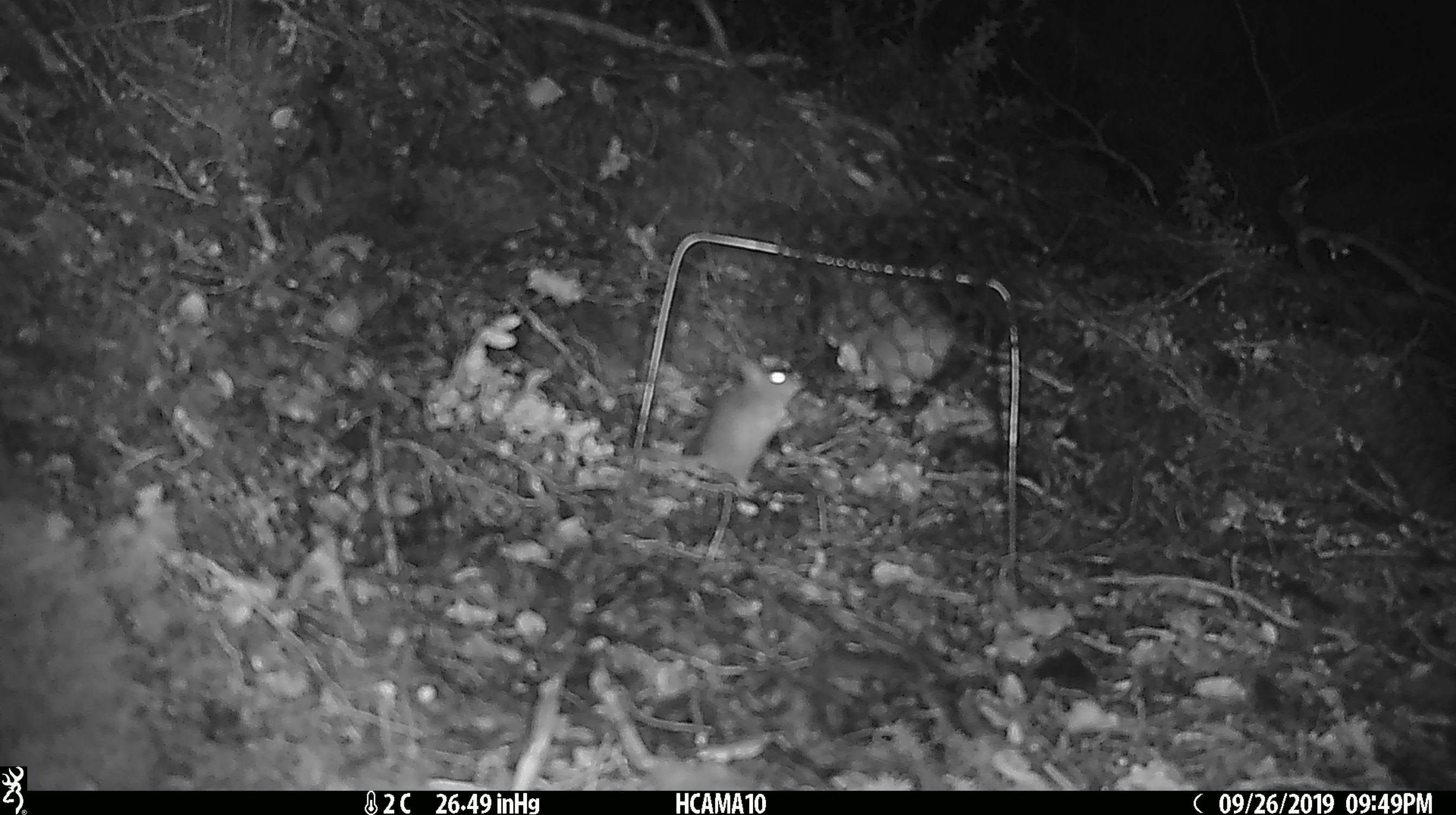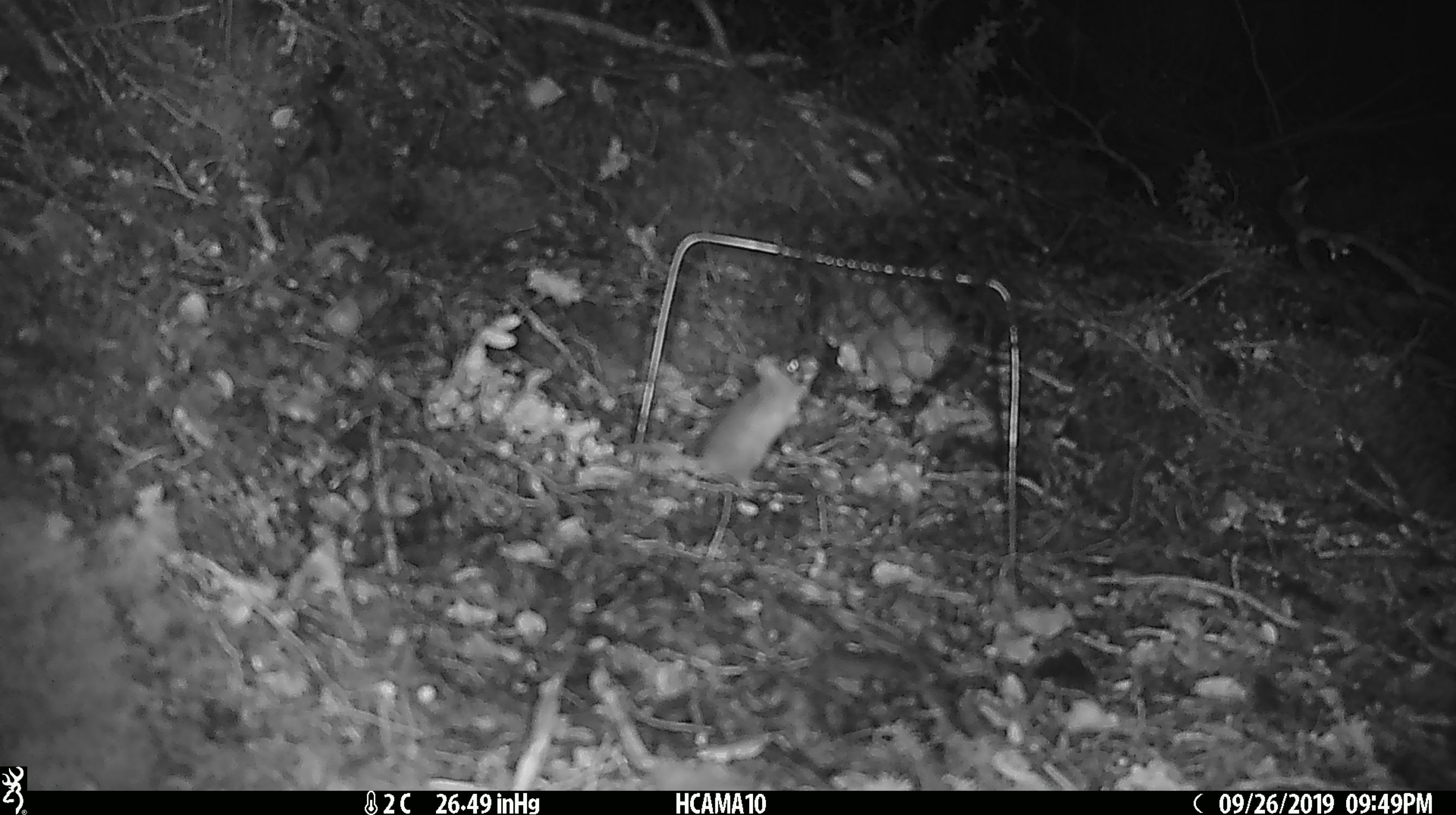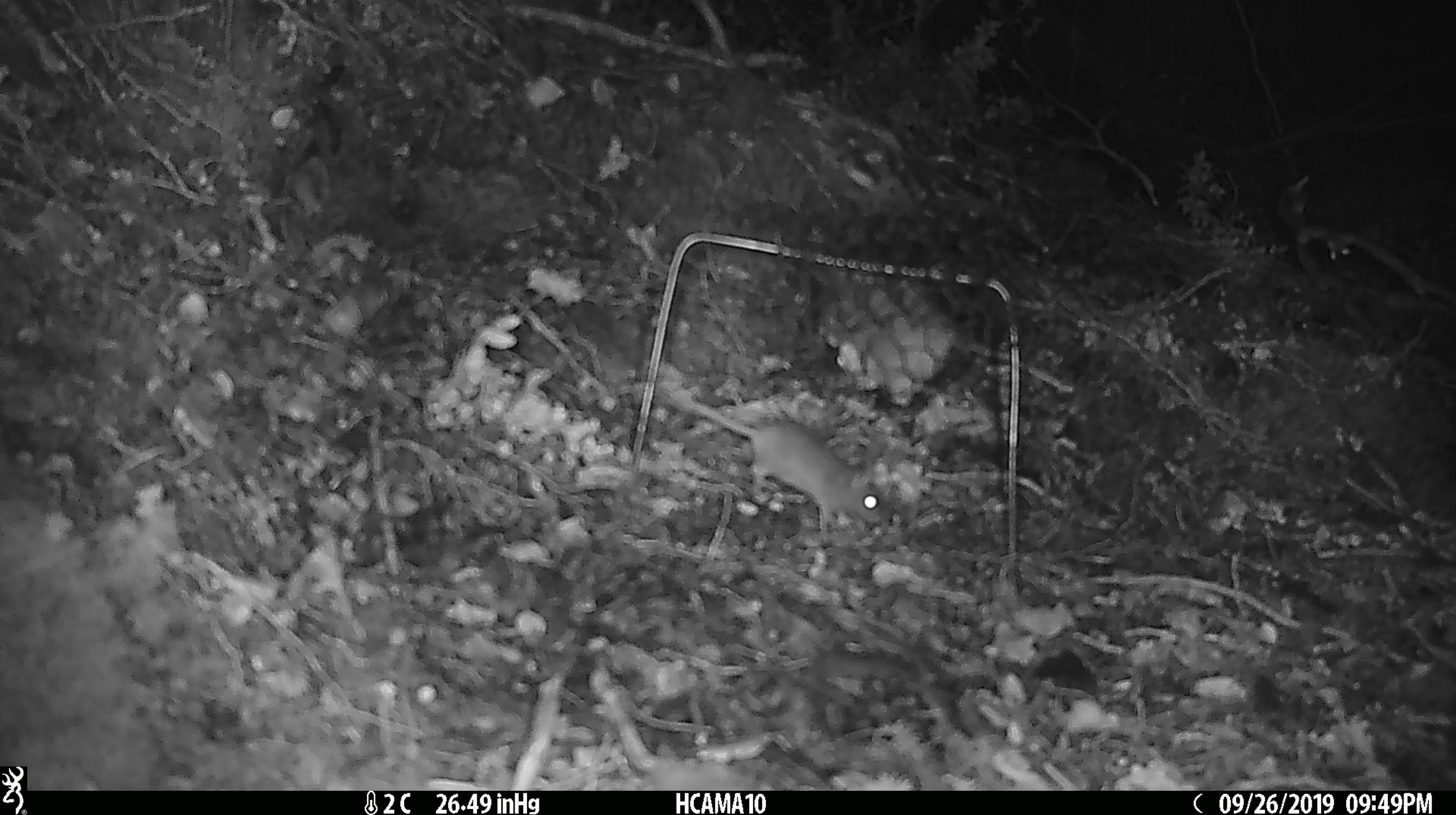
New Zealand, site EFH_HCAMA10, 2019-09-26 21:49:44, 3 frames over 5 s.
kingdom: Animalia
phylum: Chordata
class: Mammalia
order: Rodentia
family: Muridae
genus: Mus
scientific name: Mus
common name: mouse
Mouse (Mus).